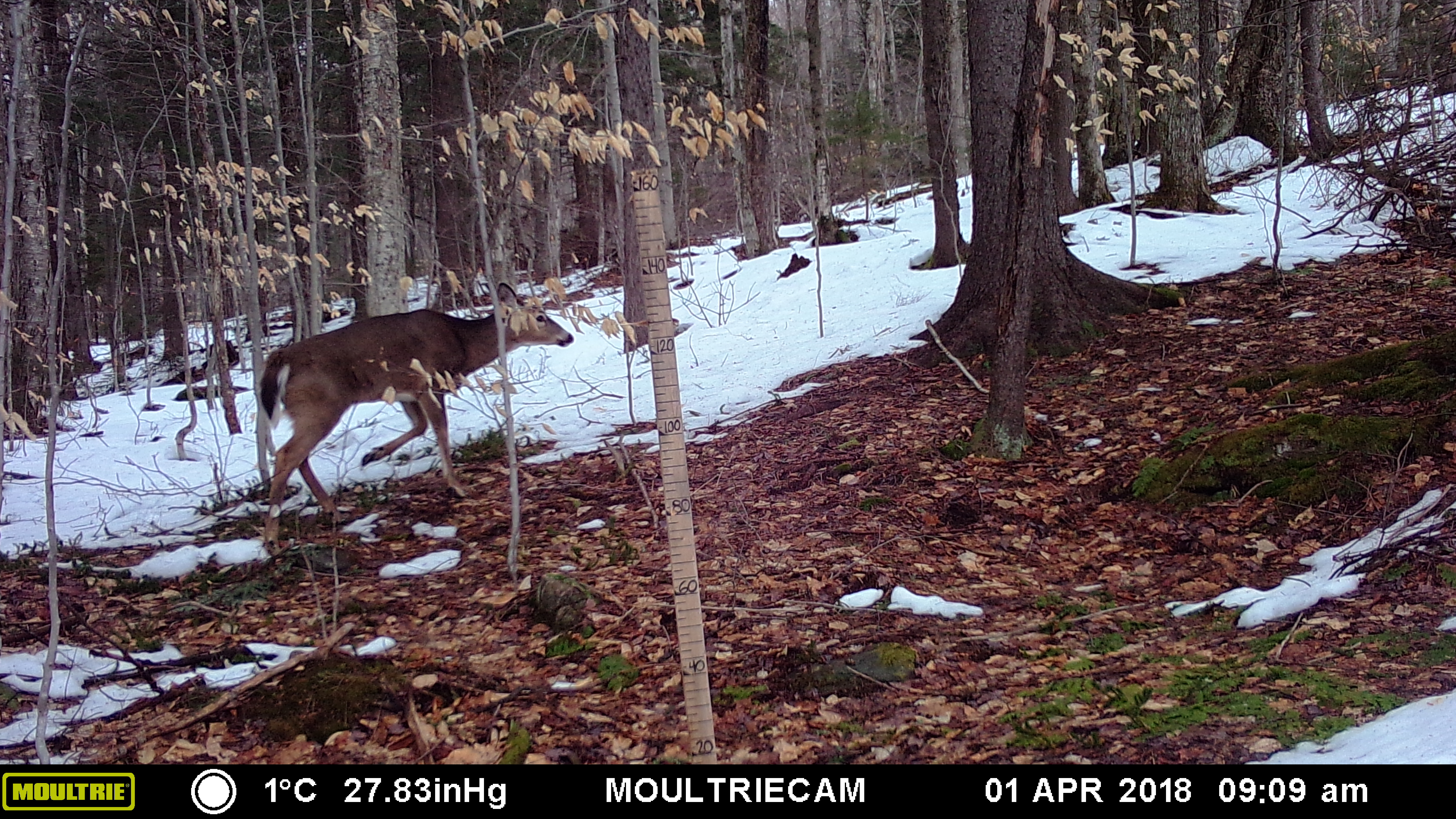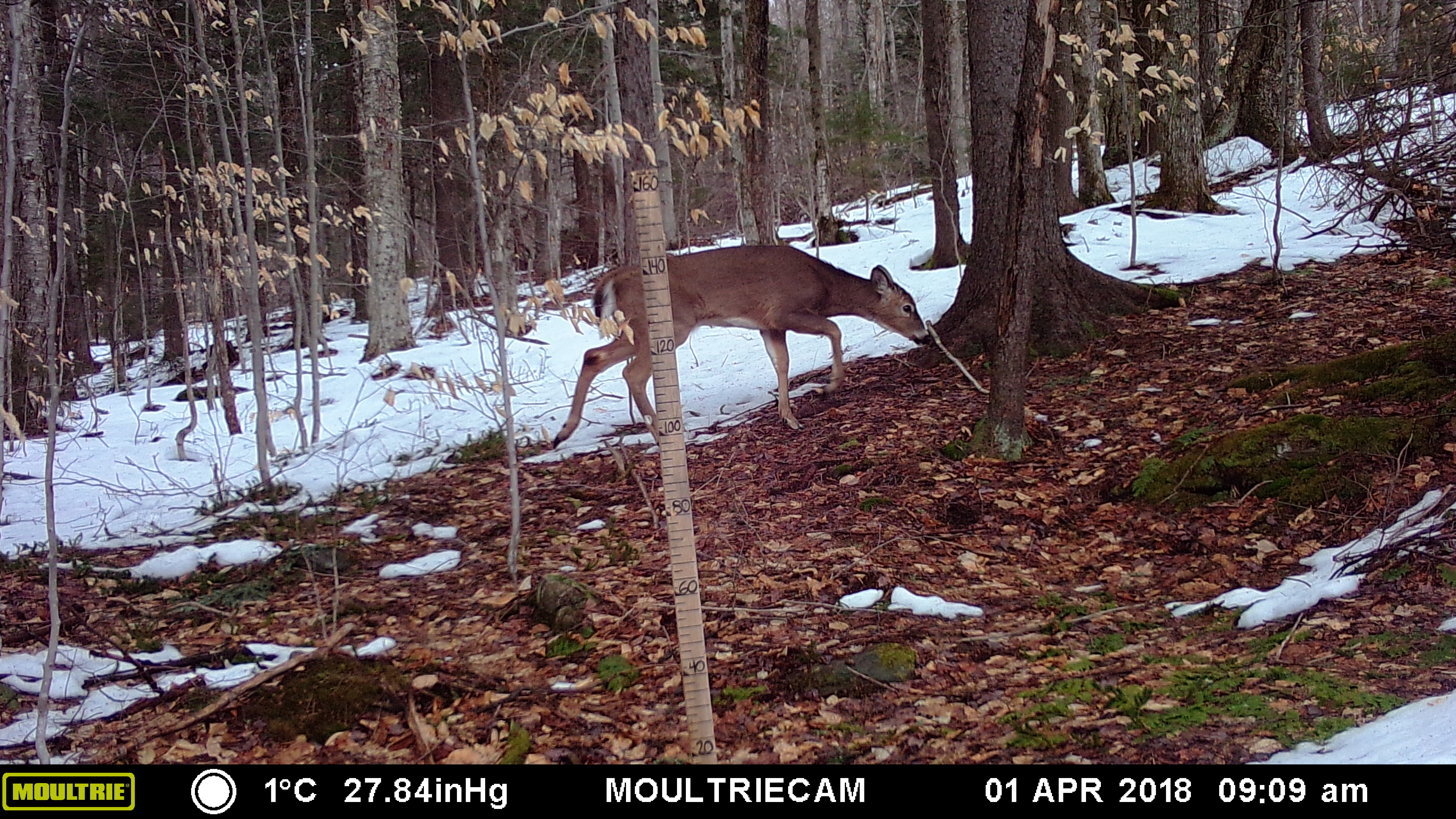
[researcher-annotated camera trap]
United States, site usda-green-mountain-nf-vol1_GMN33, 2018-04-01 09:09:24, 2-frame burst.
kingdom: Animalia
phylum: Chordata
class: Mammalia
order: Artiodactyla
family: Cervidae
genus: Odocoileus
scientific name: Odocoileus virginianus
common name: white-tailed deer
White-tailed deer (Odocoileus virginianus).